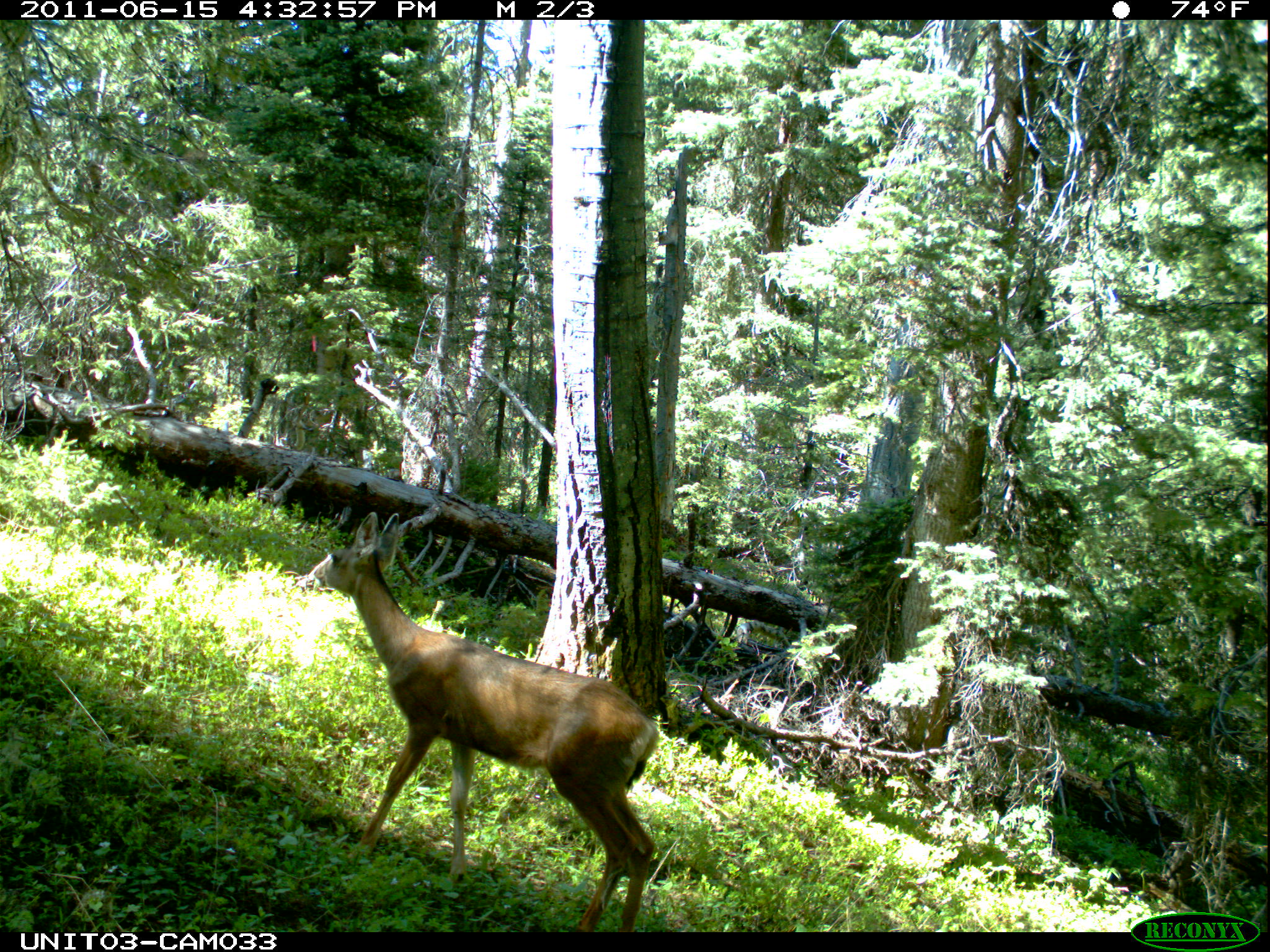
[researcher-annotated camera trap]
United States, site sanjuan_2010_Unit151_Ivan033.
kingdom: Animalia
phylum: Chordata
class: Mammalia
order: Artiodactyla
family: Cervidae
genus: Odocoileus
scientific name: Odocoileus hemionus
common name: mule deer